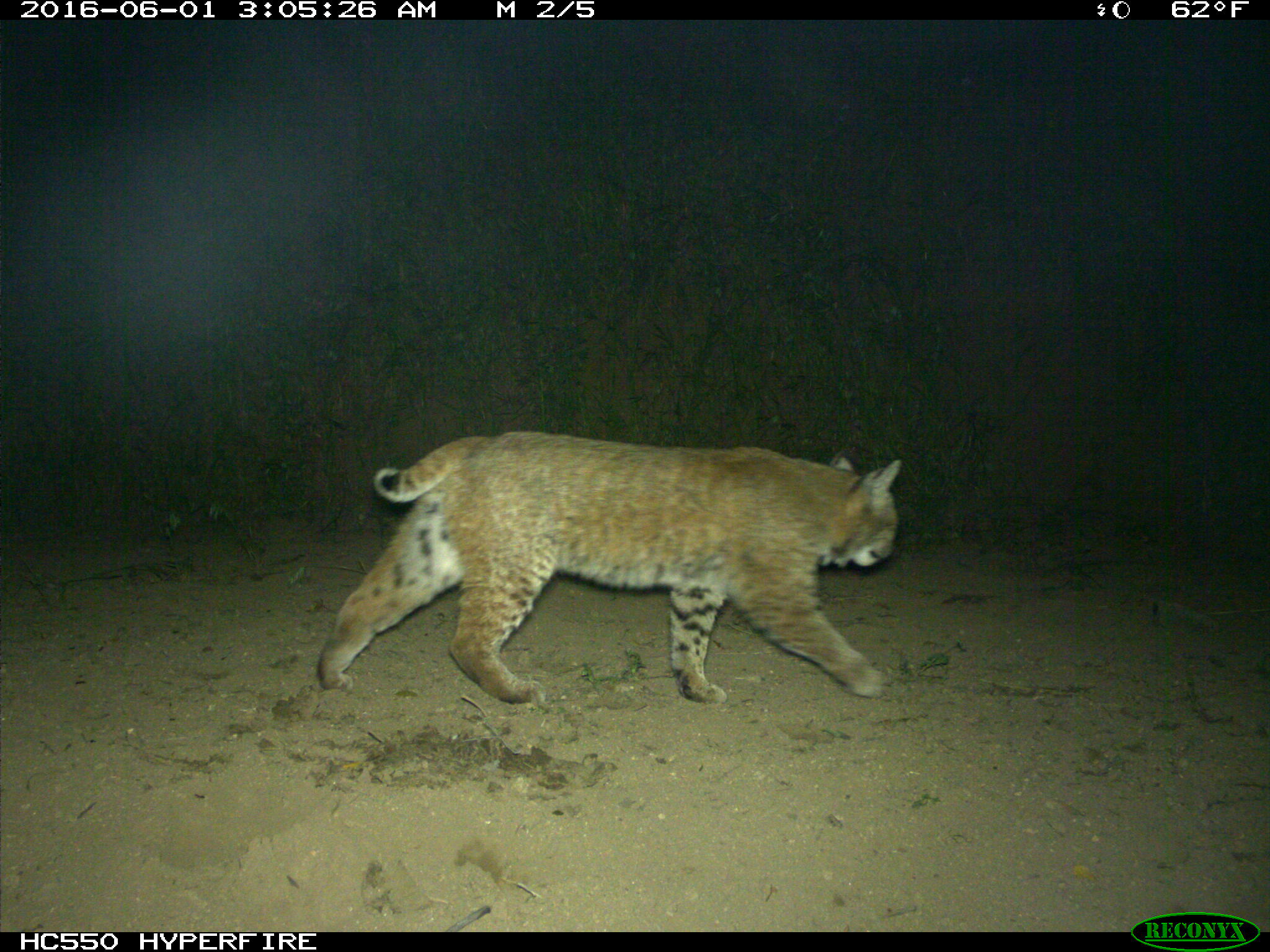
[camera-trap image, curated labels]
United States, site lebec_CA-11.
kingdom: Animalia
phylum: Chordata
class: Mammalia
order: Carnivora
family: Felidae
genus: Lynx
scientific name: Lynx rufus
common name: bobcat